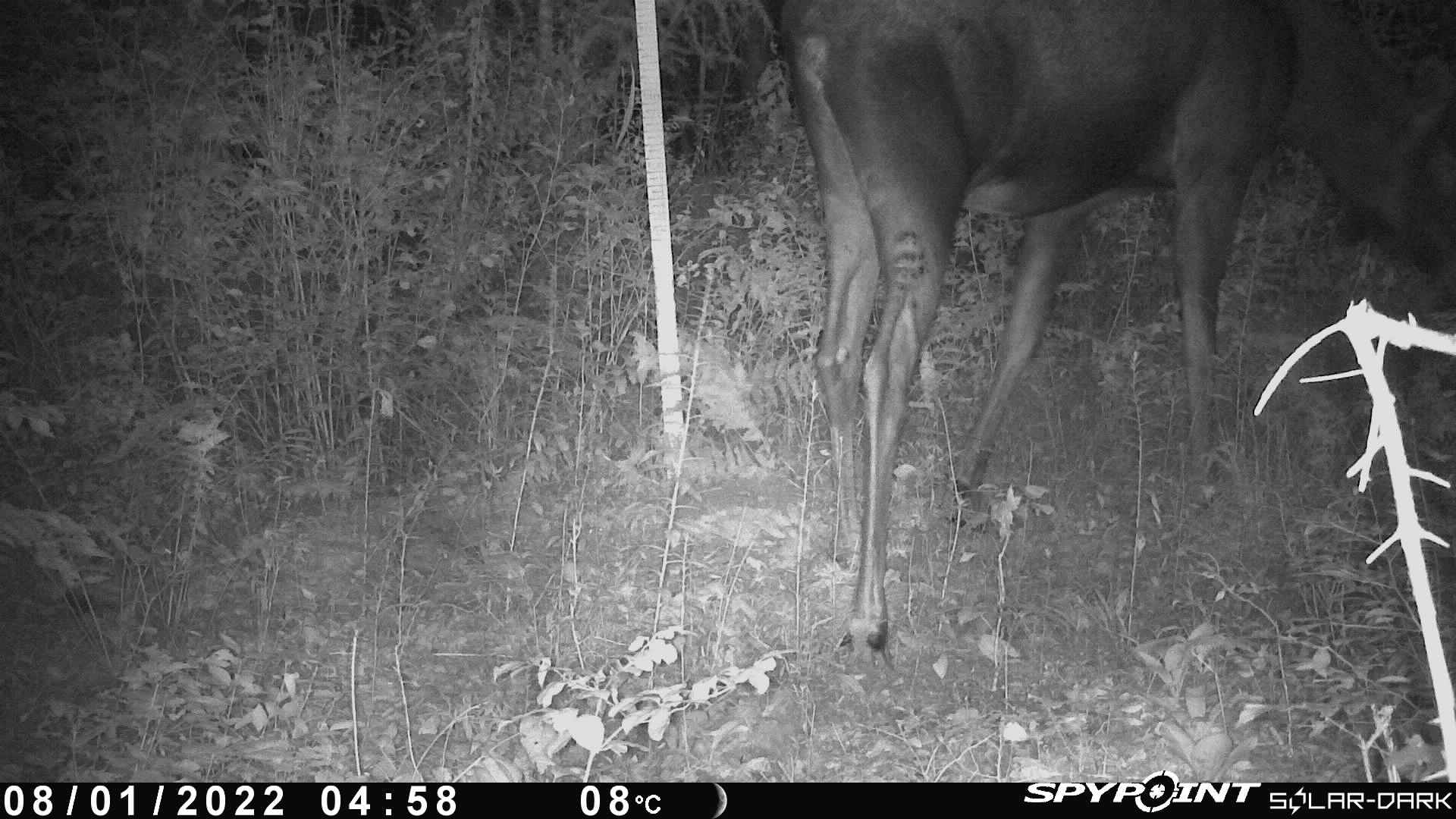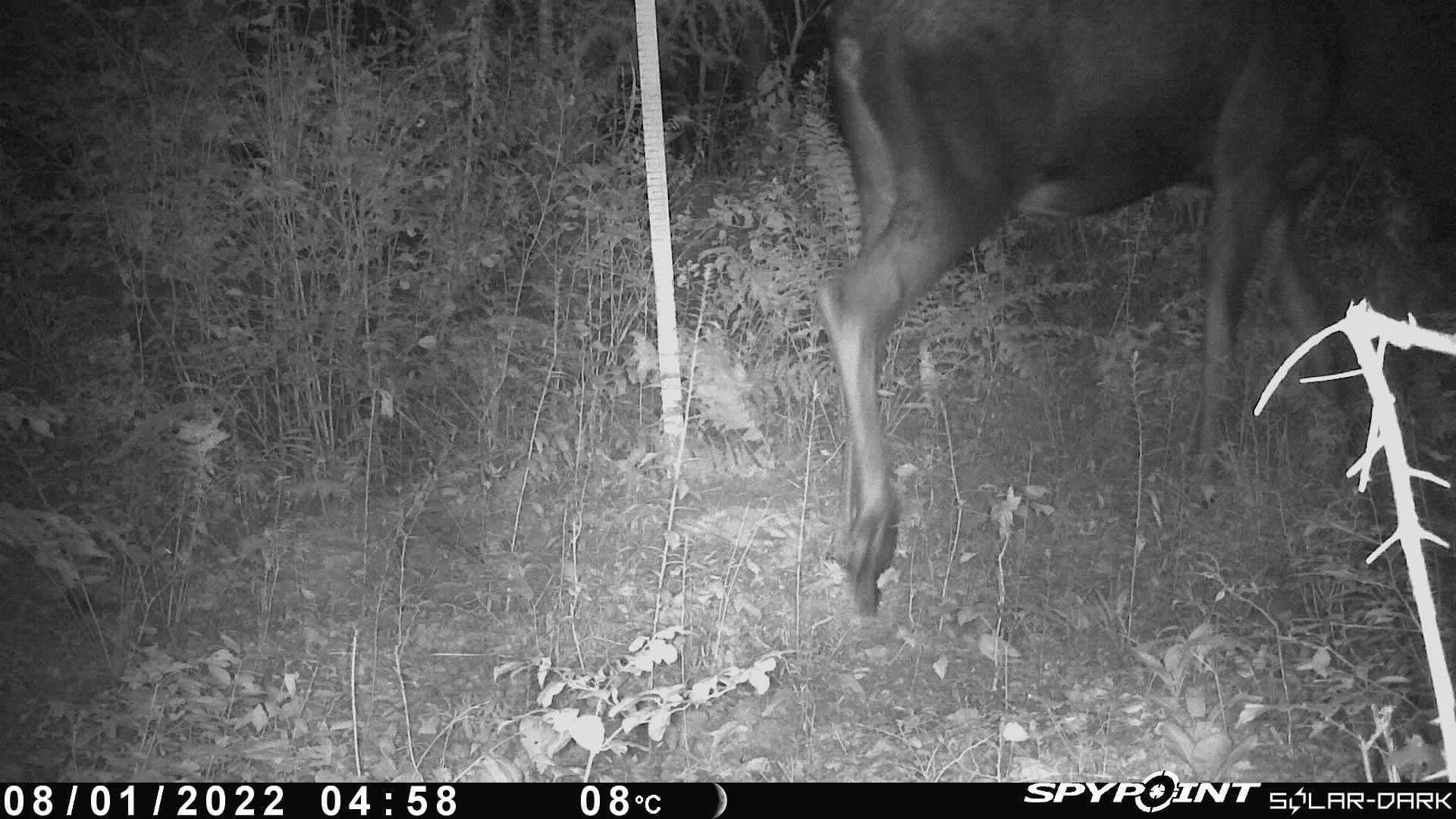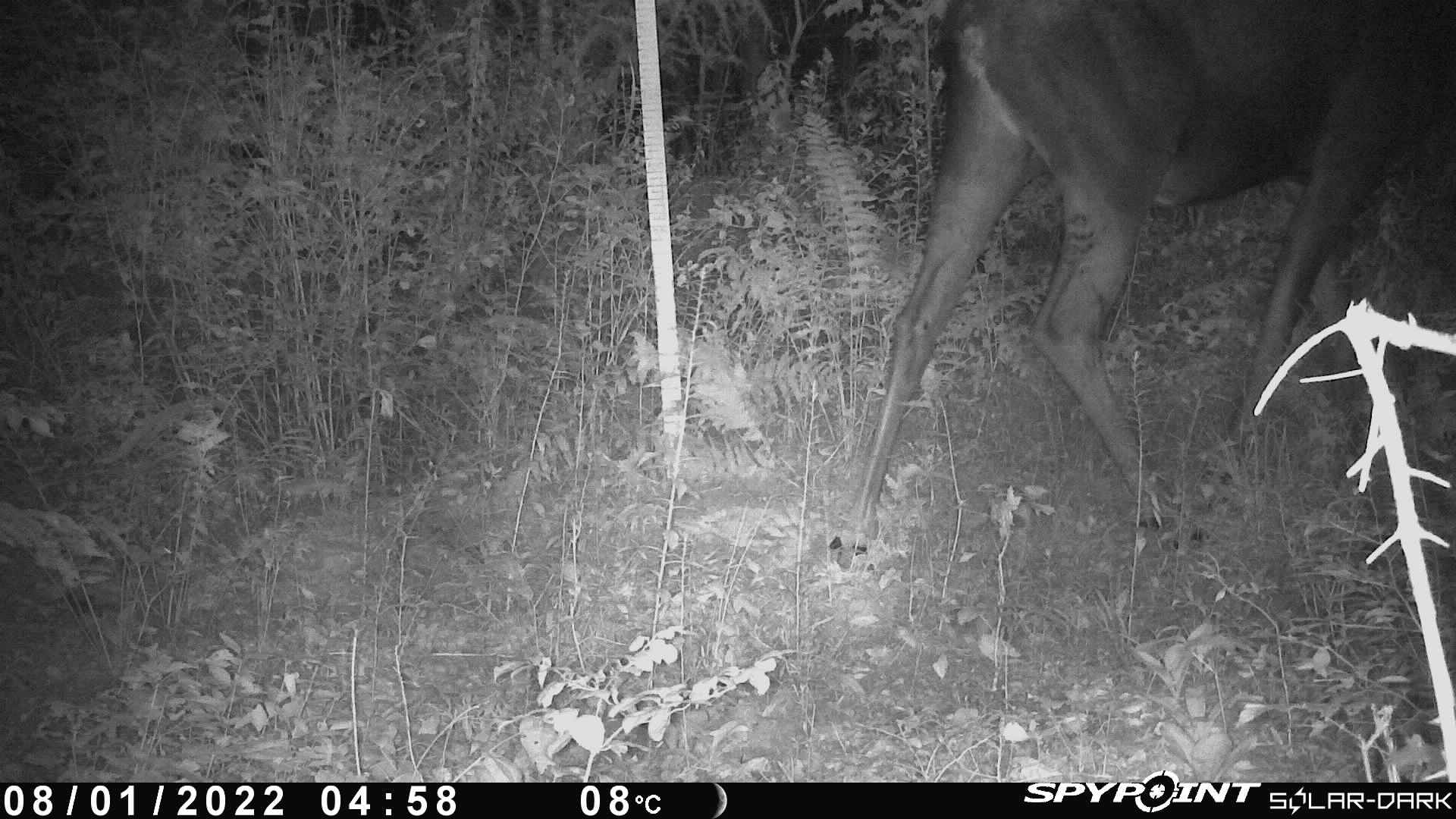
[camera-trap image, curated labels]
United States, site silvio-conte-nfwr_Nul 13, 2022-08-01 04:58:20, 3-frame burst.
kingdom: Animalia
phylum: Chordata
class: Mammalia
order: Artiodactyla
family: Cervidae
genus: Alces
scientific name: Alces alces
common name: moose